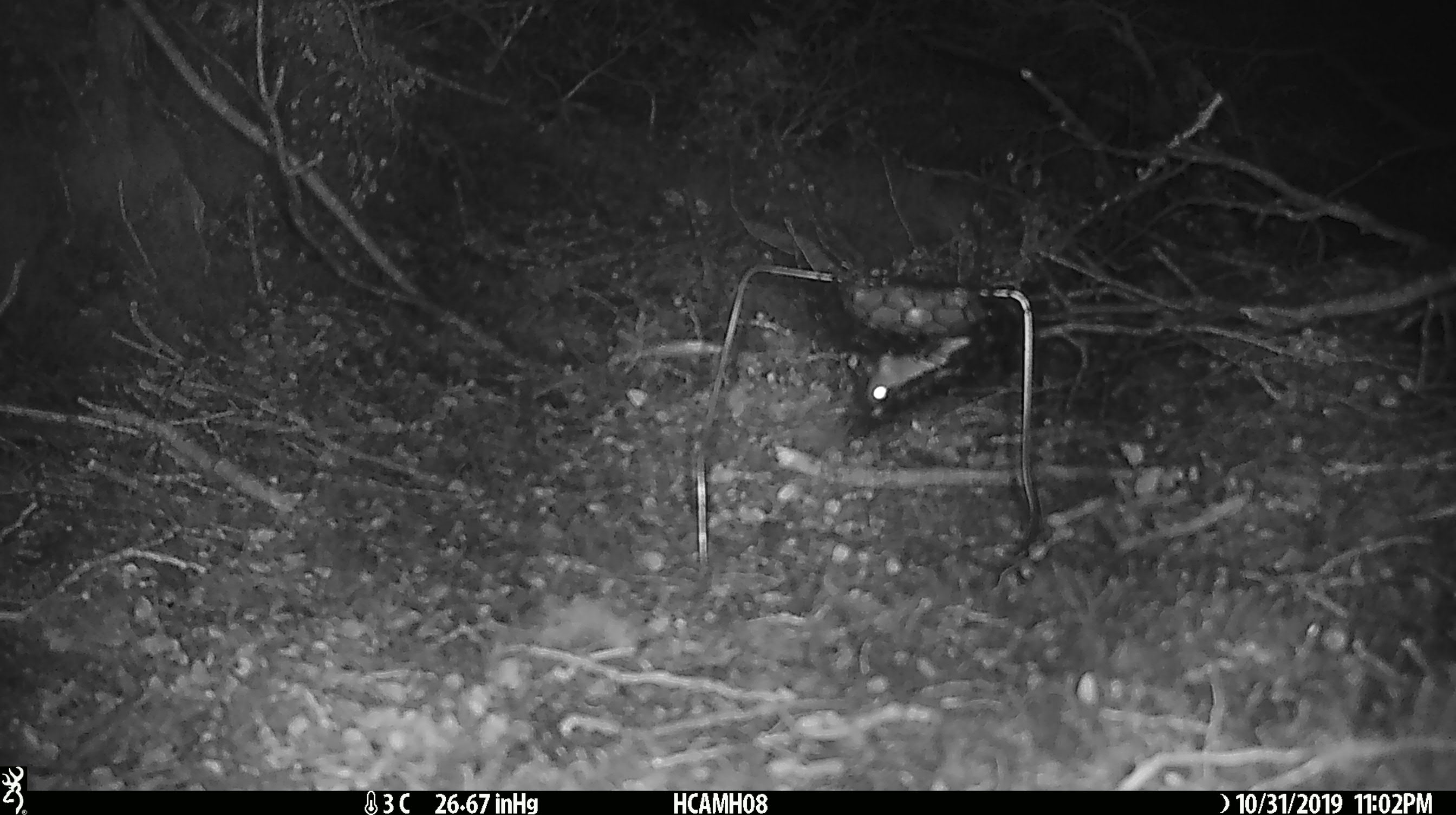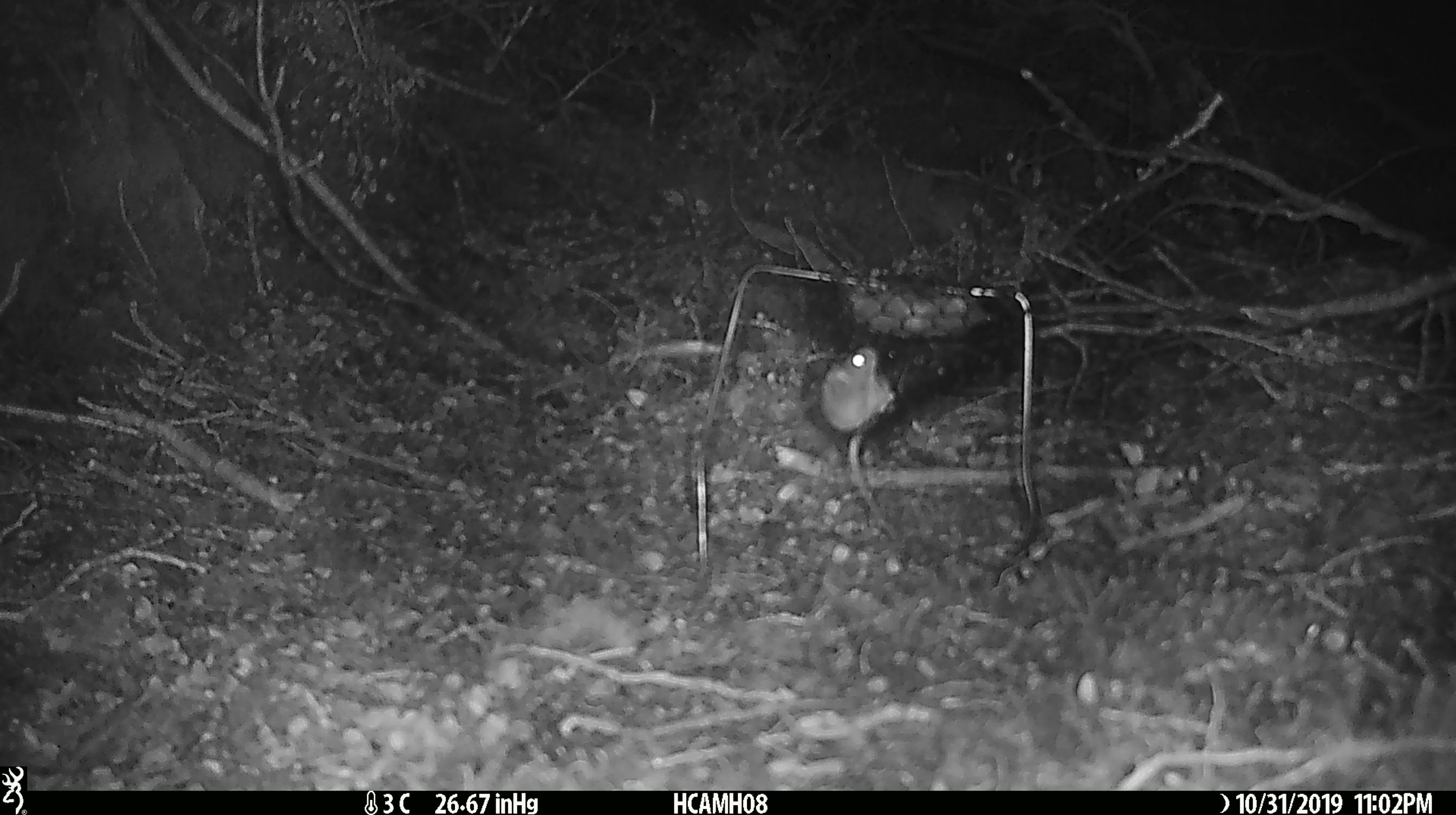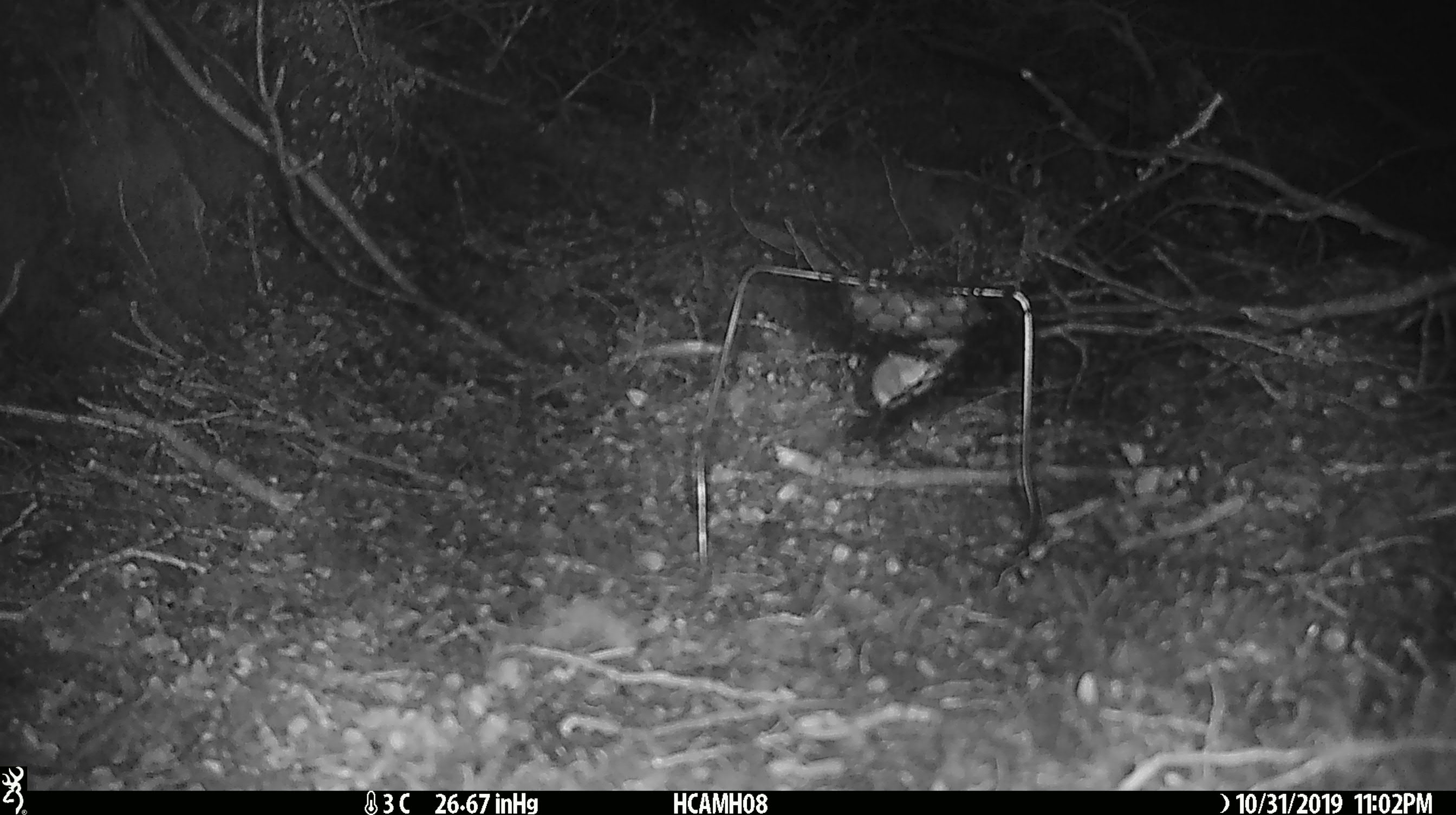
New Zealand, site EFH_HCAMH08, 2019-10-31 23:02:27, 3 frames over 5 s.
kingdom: Animalia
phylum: Chordata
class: Mammalia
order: Rodentia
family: Muridae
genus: Mus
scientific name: Mus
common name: mouse